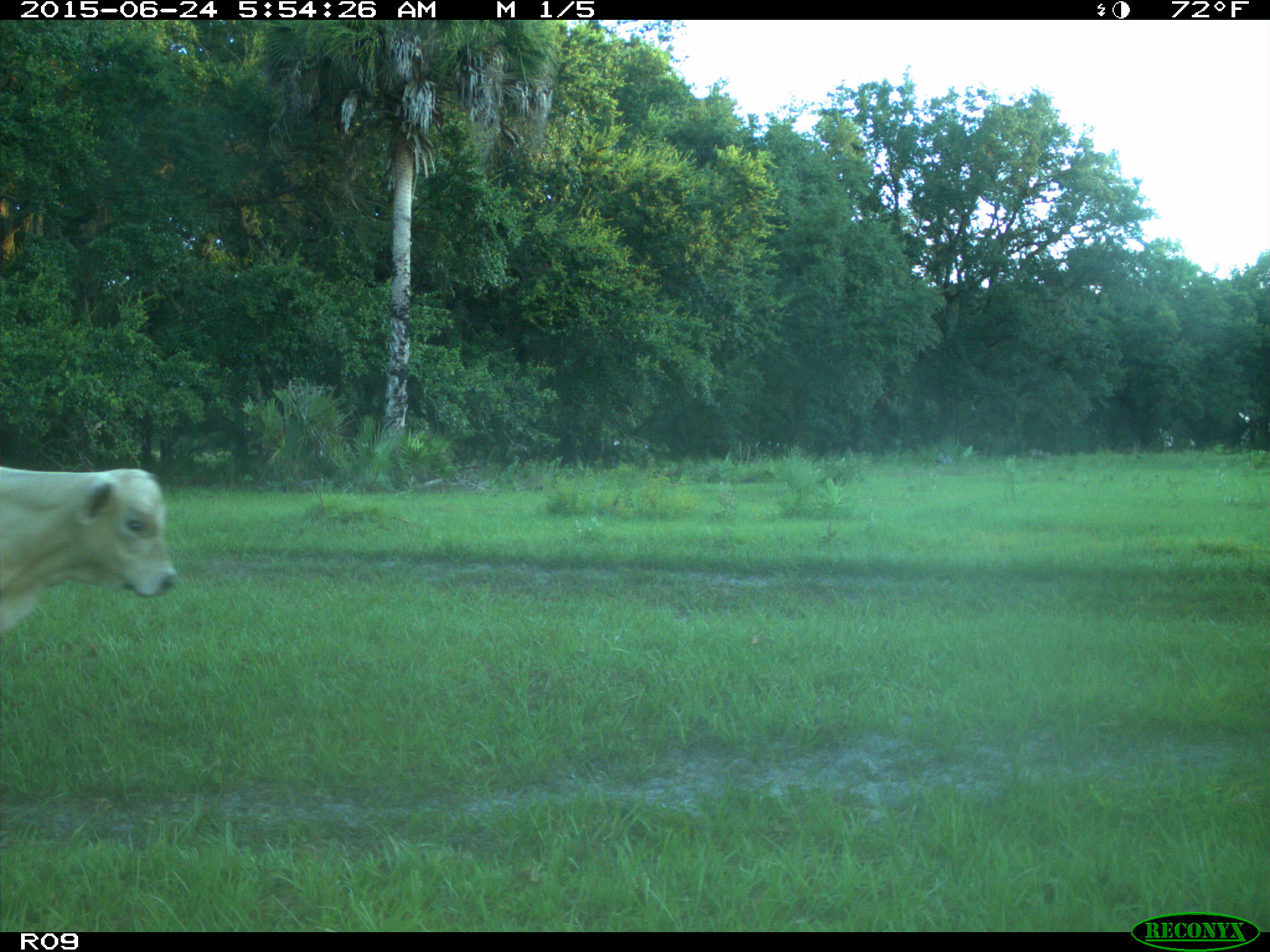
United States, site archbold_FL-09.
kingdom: Animalia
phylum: Chordata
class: Mammalia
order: Artiodactyla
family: Bovidae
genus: Bos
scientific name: Bos taurus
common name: domestic cow